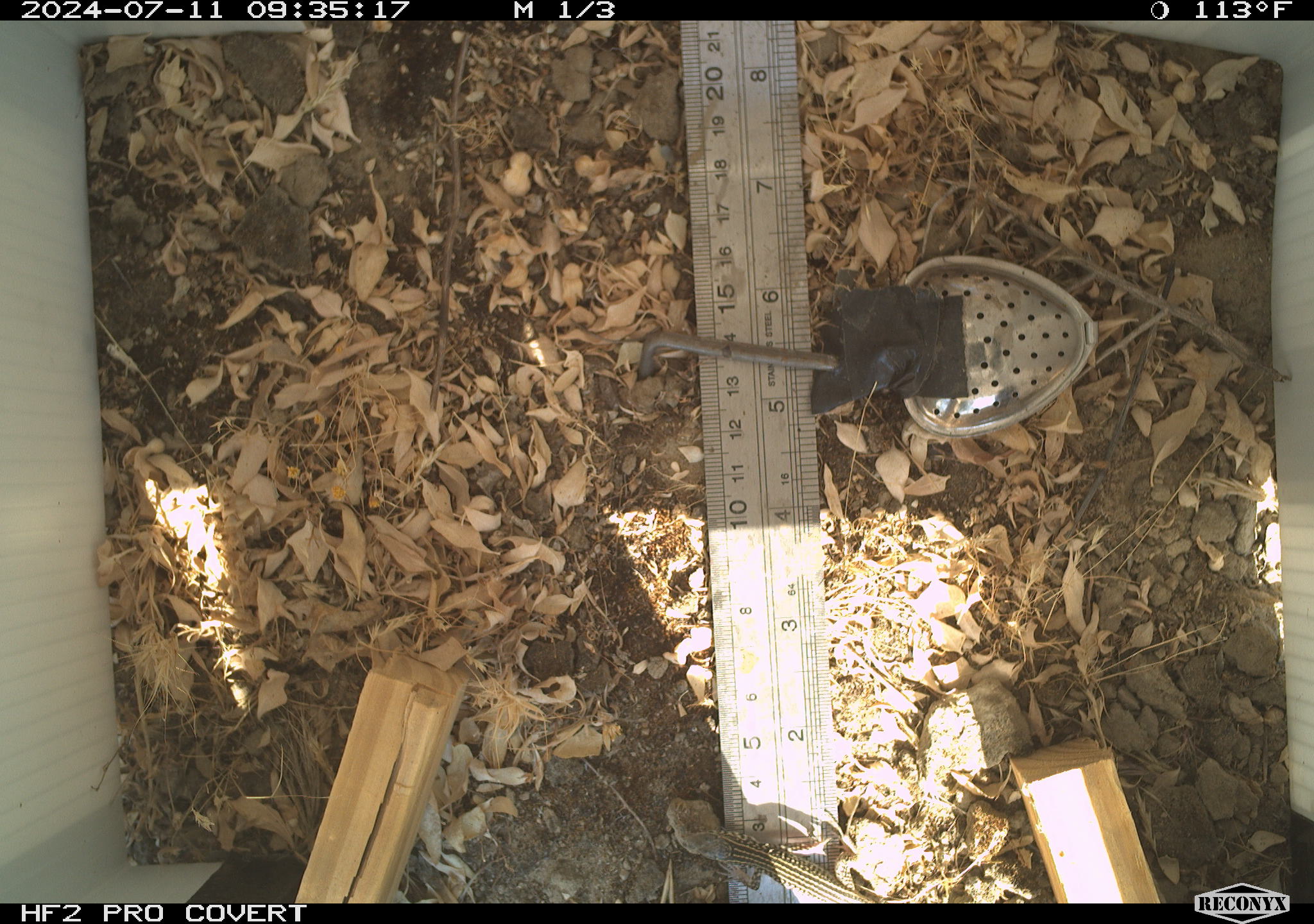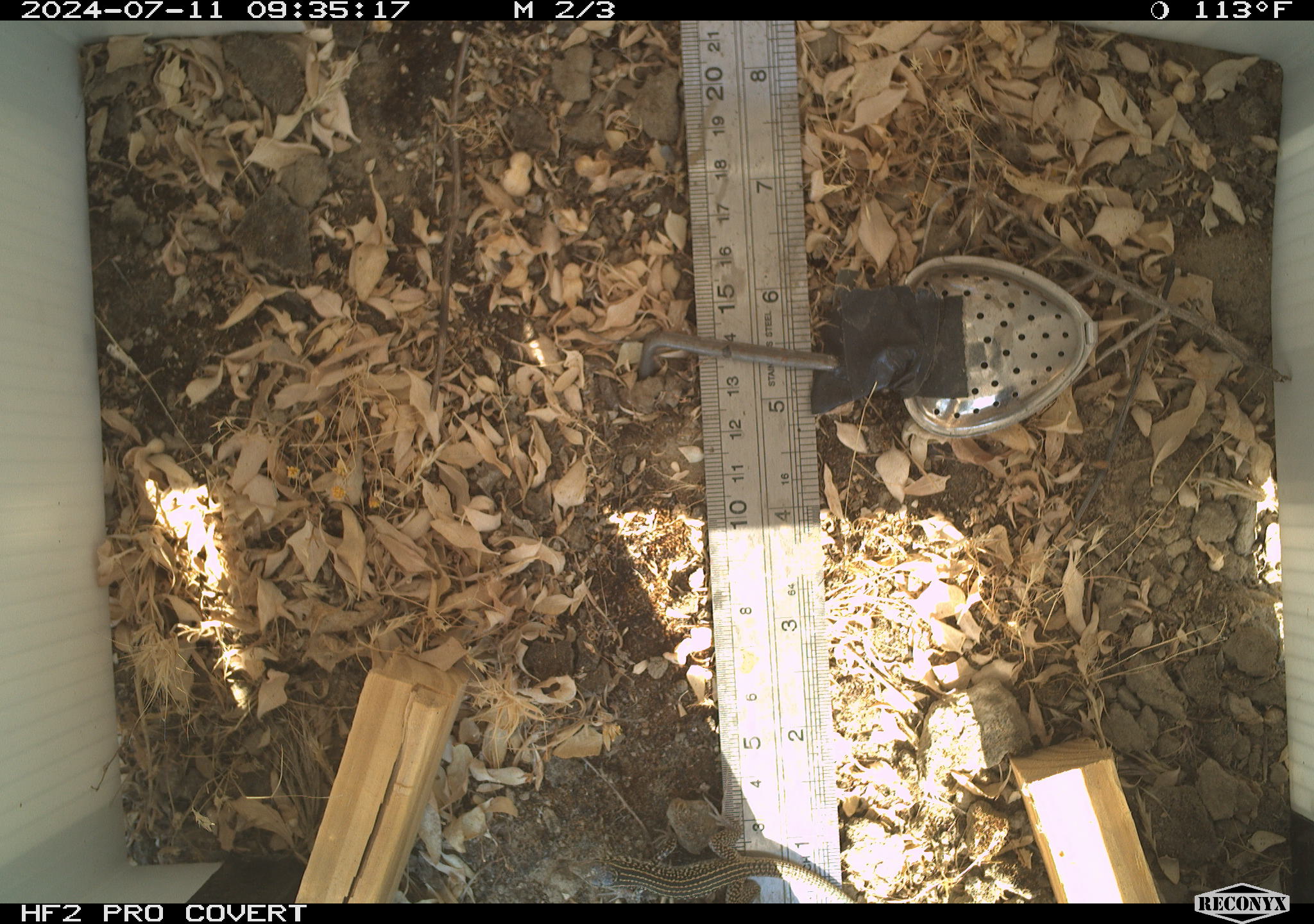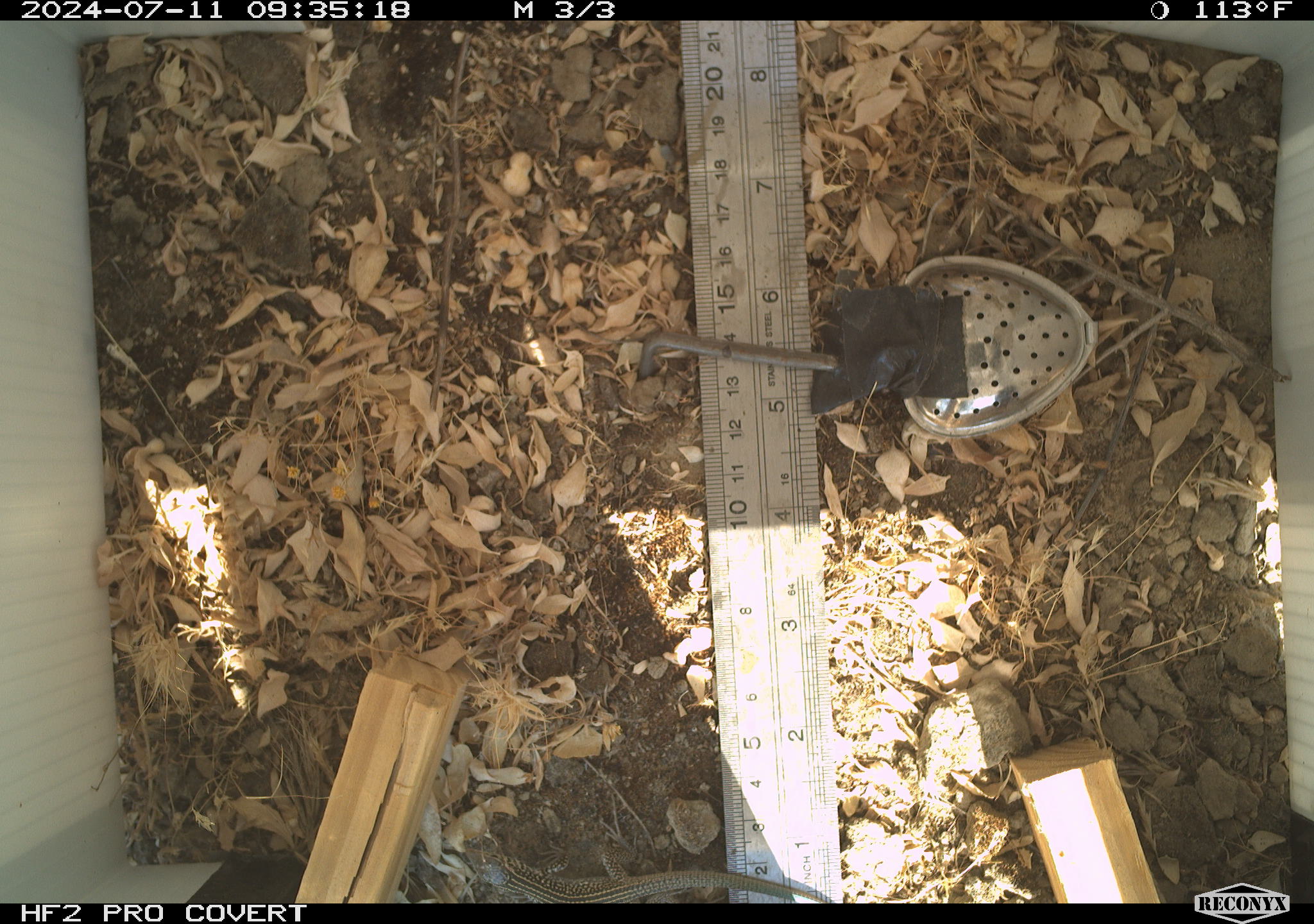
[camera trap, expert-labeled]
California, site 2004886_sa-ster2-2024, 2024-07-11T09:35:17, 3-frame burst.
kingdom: Animalia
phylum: Chordata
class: Reptilia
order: Squamata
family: Teiidae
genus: Aspidoscelis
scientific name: Aspidoscelis tigris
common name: western whiptail